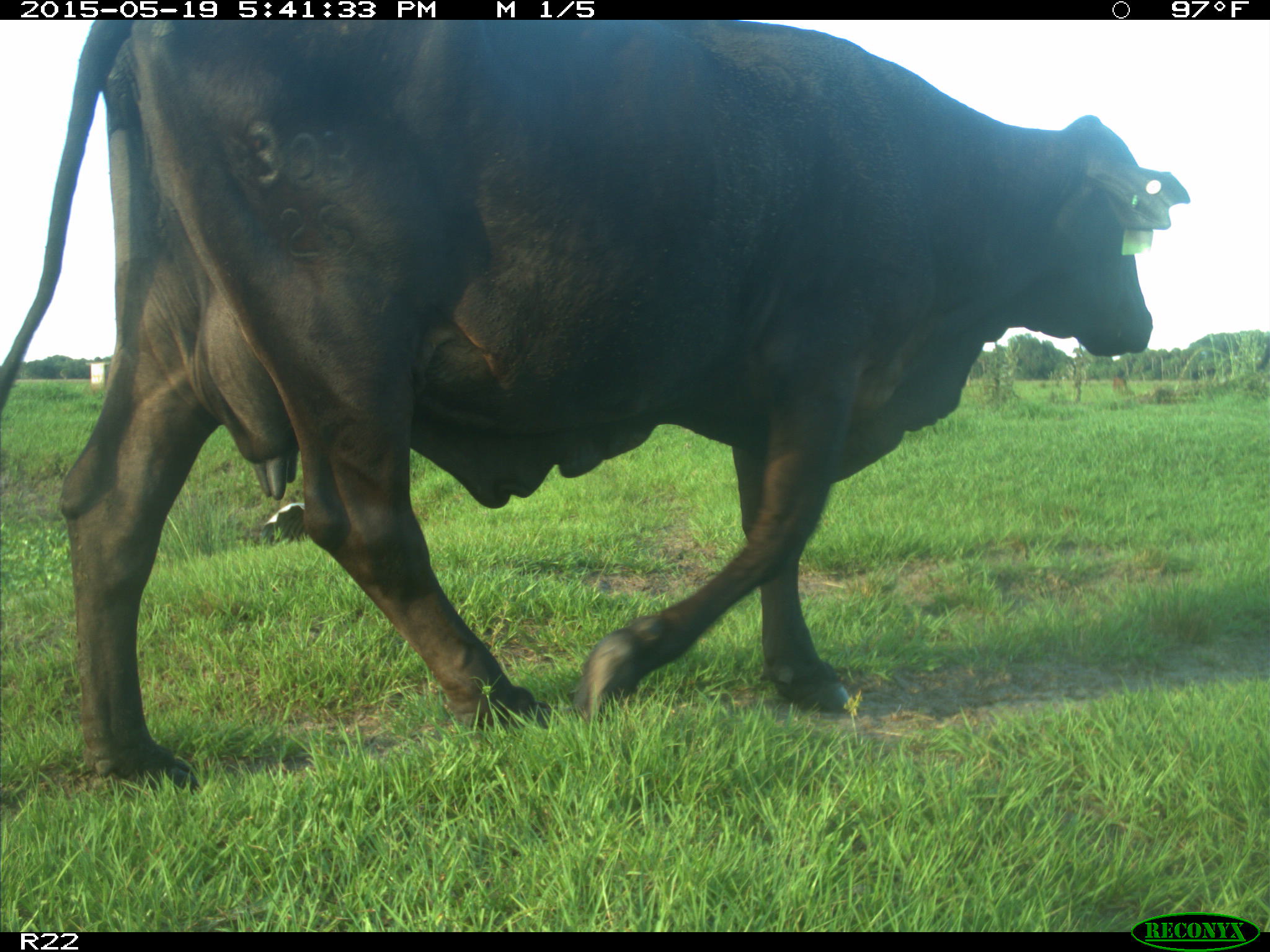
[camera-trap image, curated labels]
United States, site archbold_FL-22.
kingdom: Animalia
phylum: Chordata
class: Mammalia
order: Artiodactyla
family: Bovidae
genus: Bos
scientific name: Bos taurus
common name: domestic cow